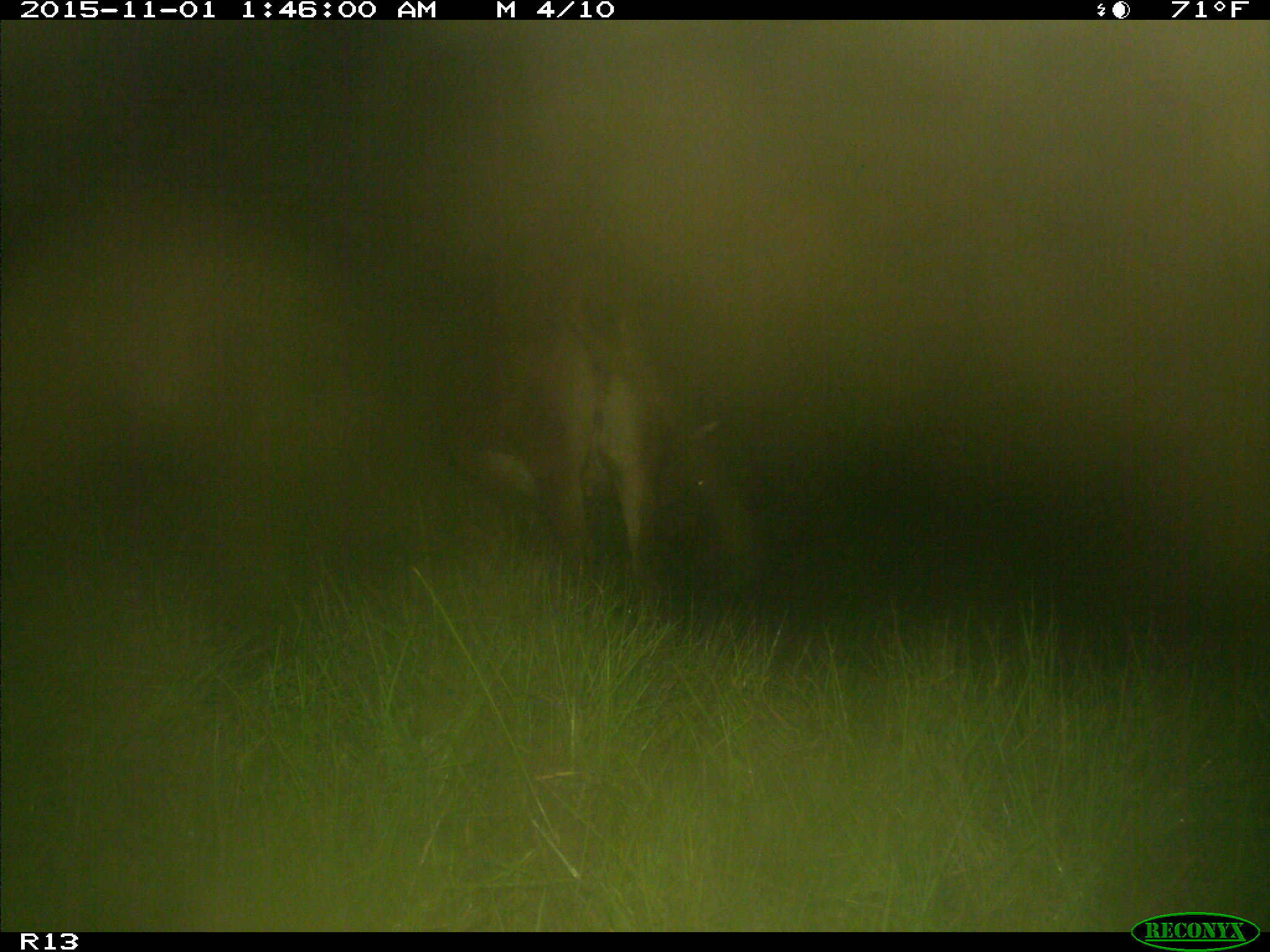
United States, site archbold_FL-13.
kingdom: Animalia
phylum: Chordata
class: Mammalia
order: Artiodactyla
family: Bovidae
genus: Bos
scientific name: Bos taurus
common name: domestic cow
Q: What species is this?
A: Bos taurus (domestic cow).